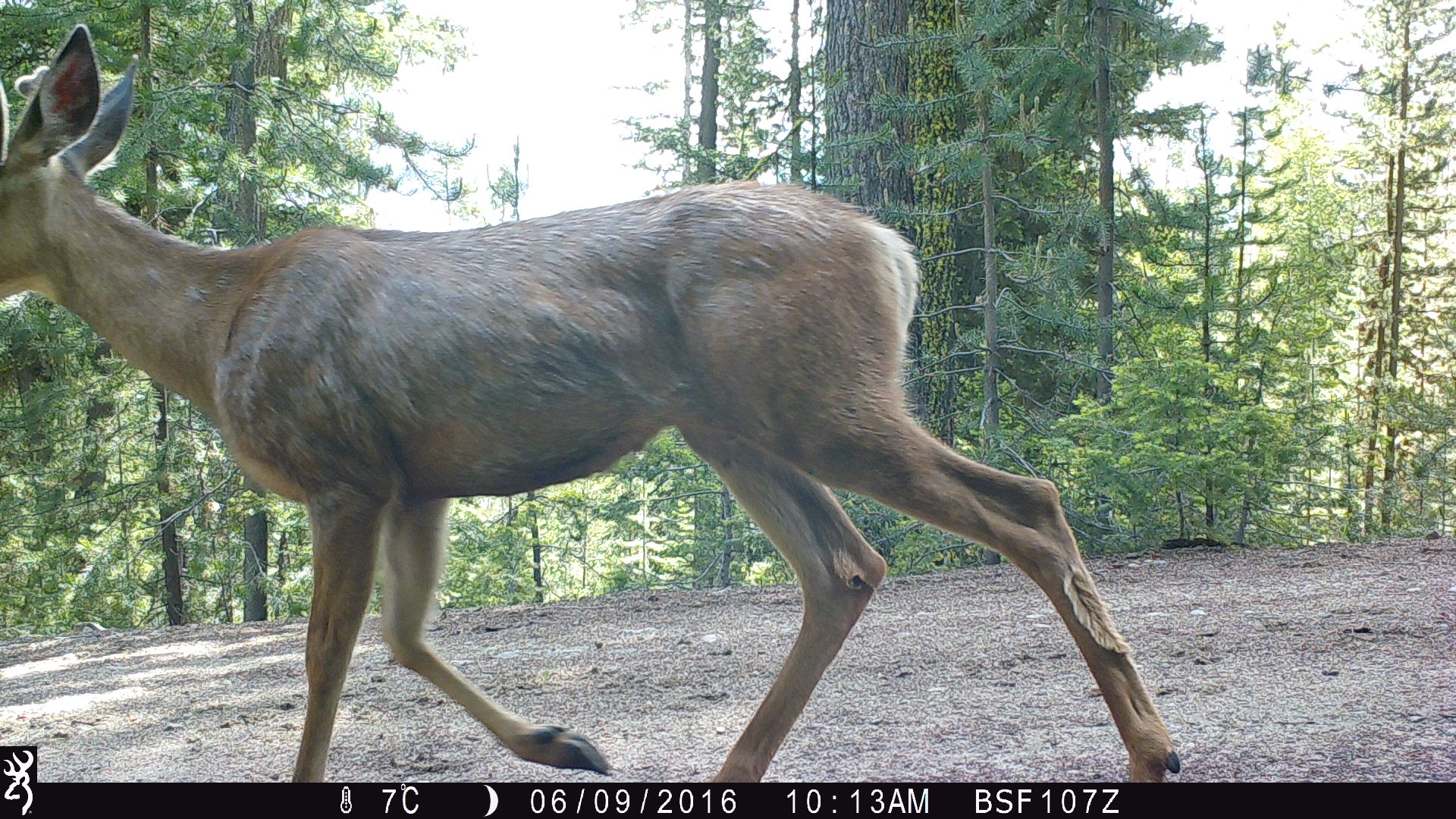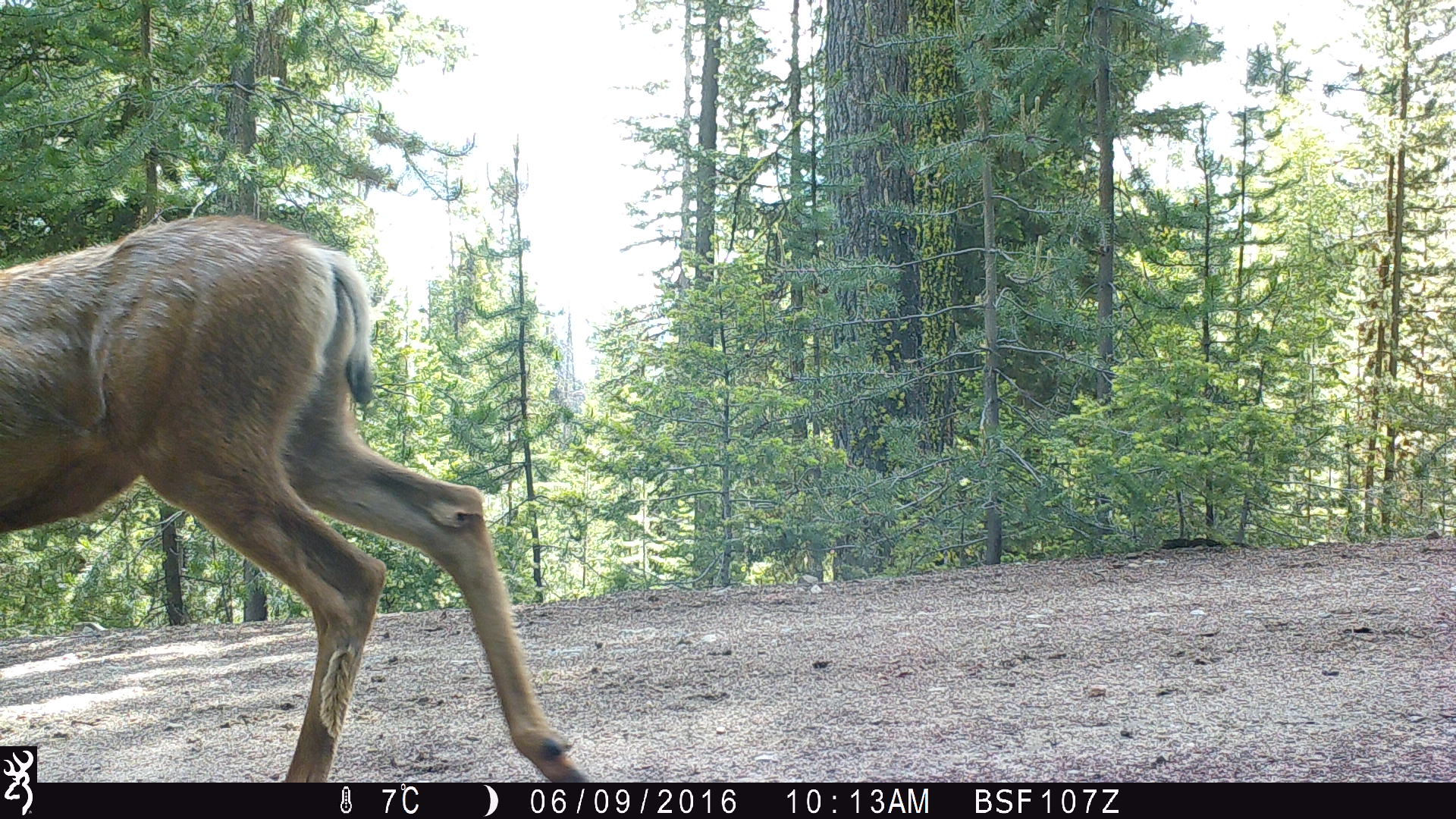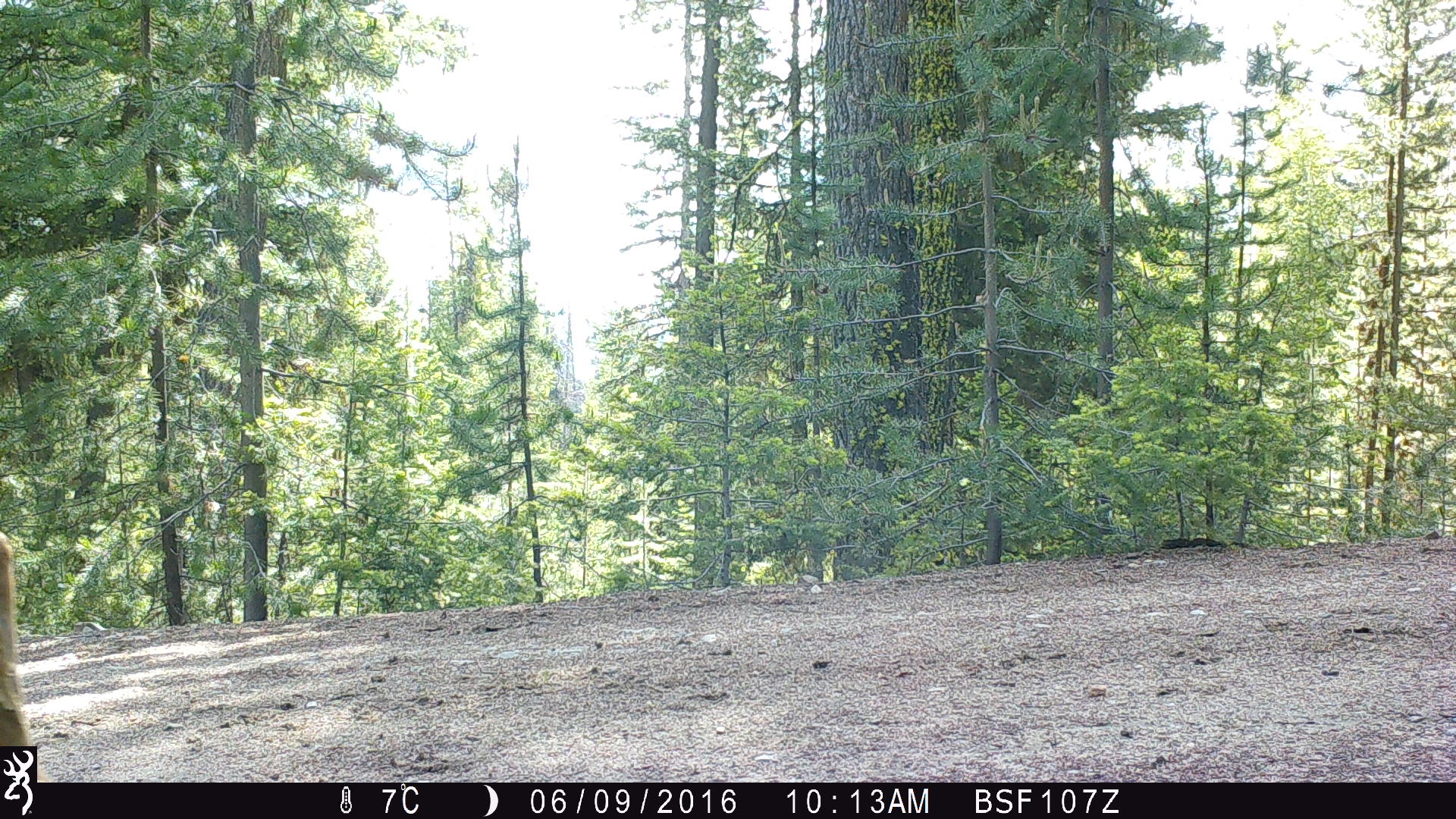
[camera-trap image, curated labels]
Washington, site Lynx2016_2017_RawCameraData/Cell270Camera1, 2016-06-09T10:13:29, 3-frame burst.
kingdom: Animalia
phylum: Chordata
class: Mammalia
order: Artiodactyla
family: Cervidae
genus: Odocoileus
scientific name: Odocoileus hemionus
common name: mule deer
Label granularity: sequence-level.